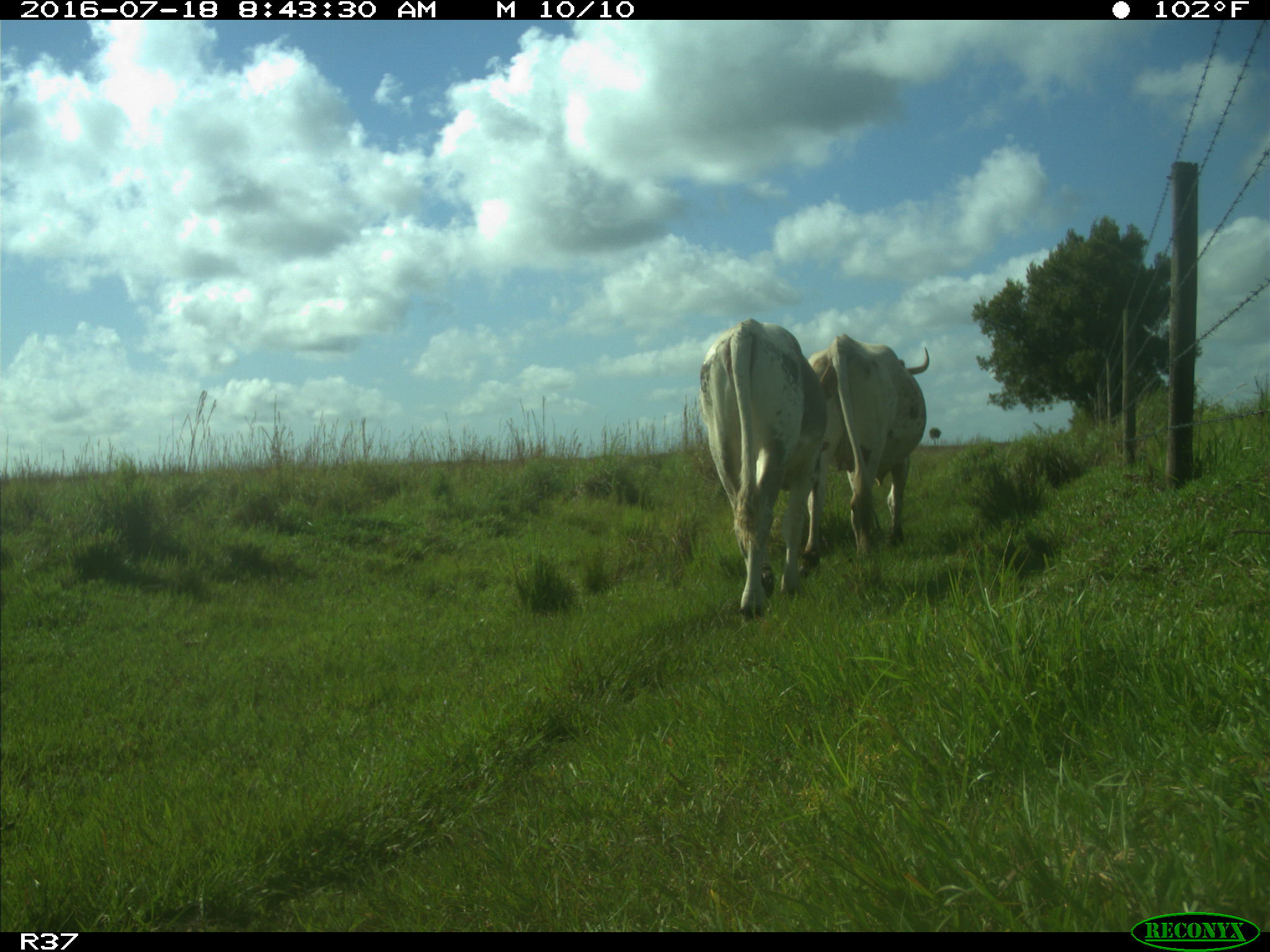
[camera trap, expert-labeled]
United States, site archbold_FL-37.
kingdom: Animalia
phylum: Chordata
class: Mammalia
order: Artiodactyla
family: Bovidae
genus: Bos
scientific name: Bos taurus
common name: domestic cow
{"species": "Bos taurus (domestic cow)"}